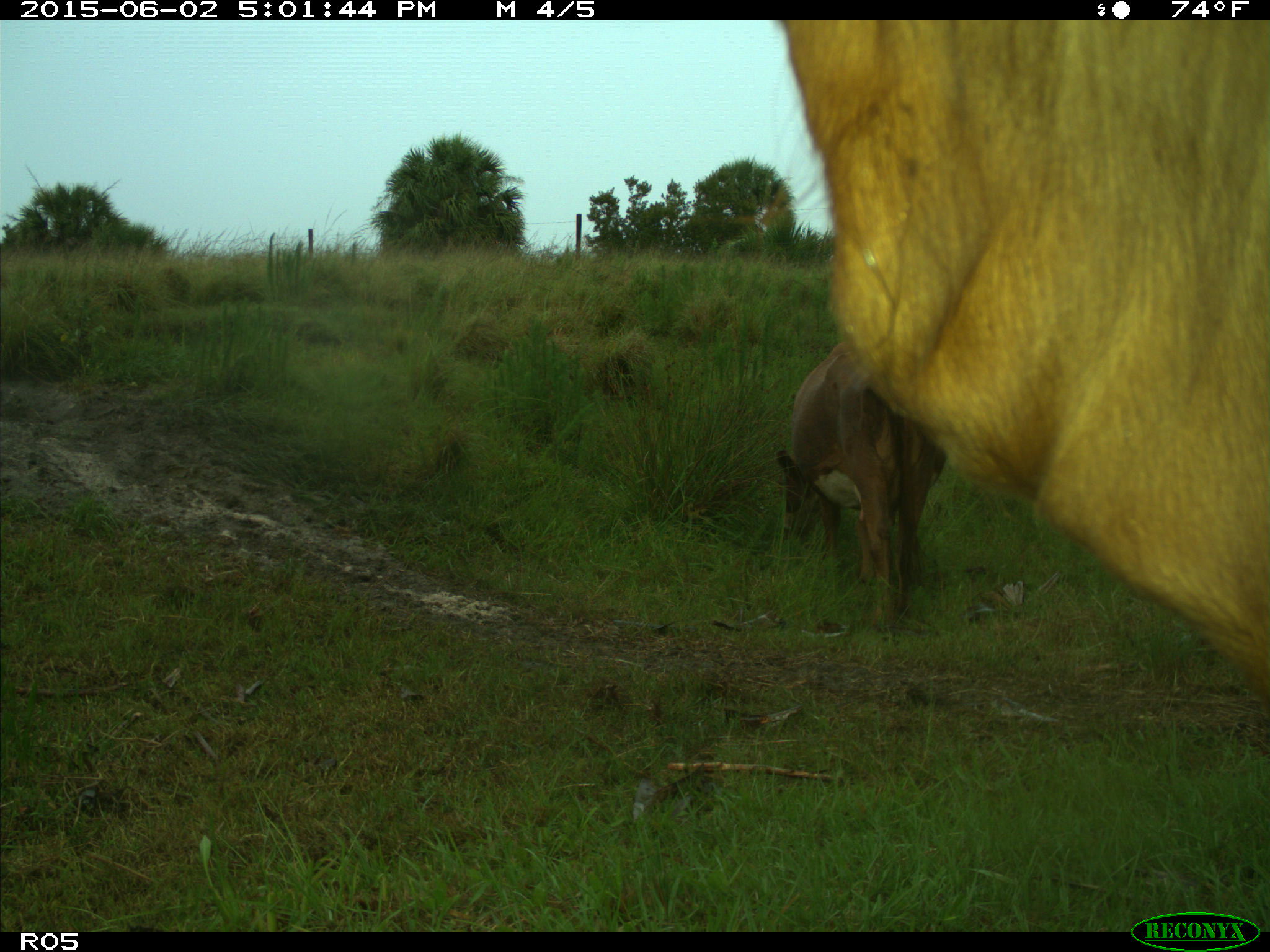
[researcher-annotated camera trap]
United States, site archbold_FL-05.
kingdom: Animalia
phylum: Chordata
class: Mammalia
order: Artiodactyla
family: Bovidae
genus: Bos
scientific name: Bos taurus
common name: domestic cow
Bos taurus (domestic cow).